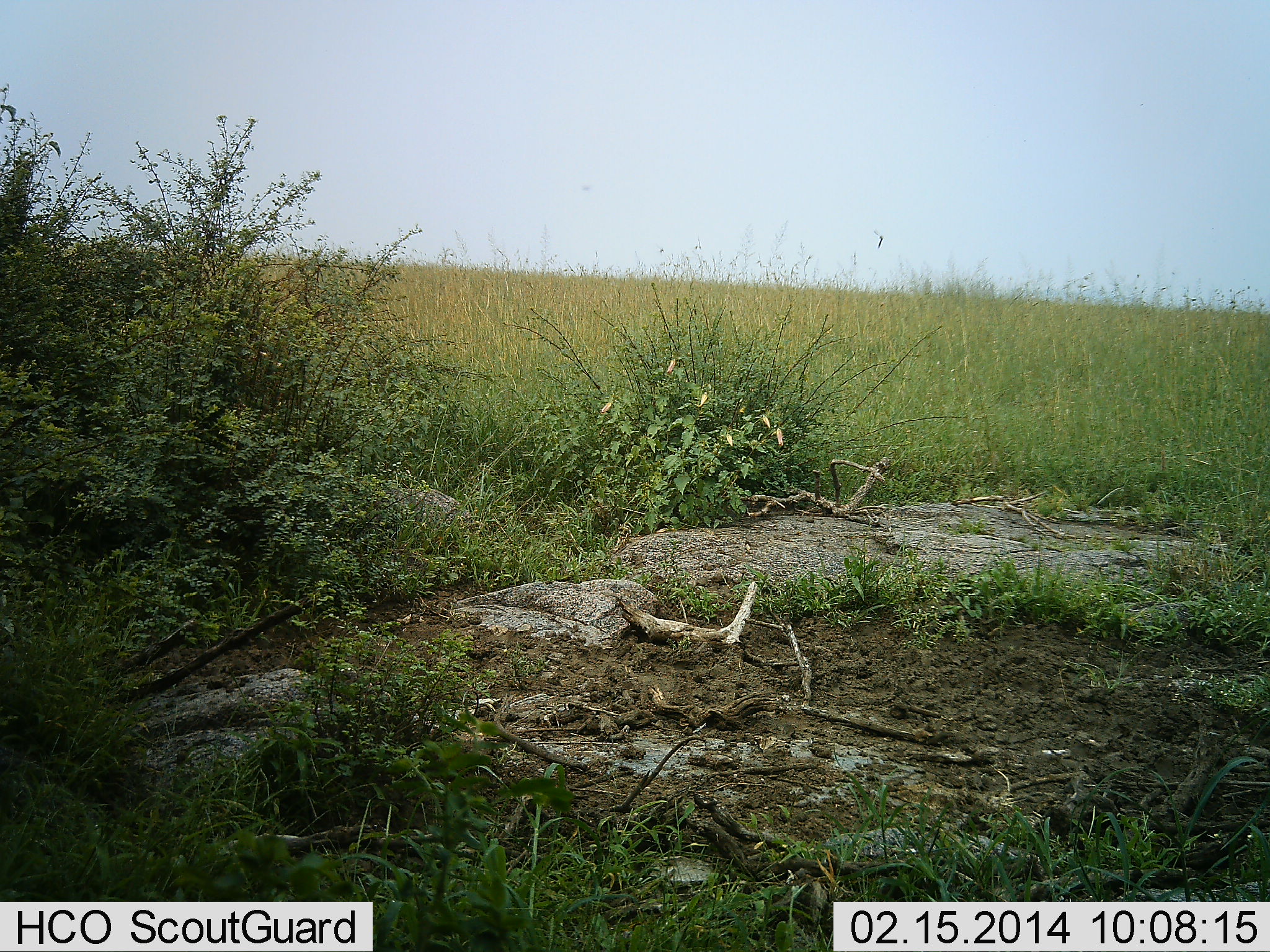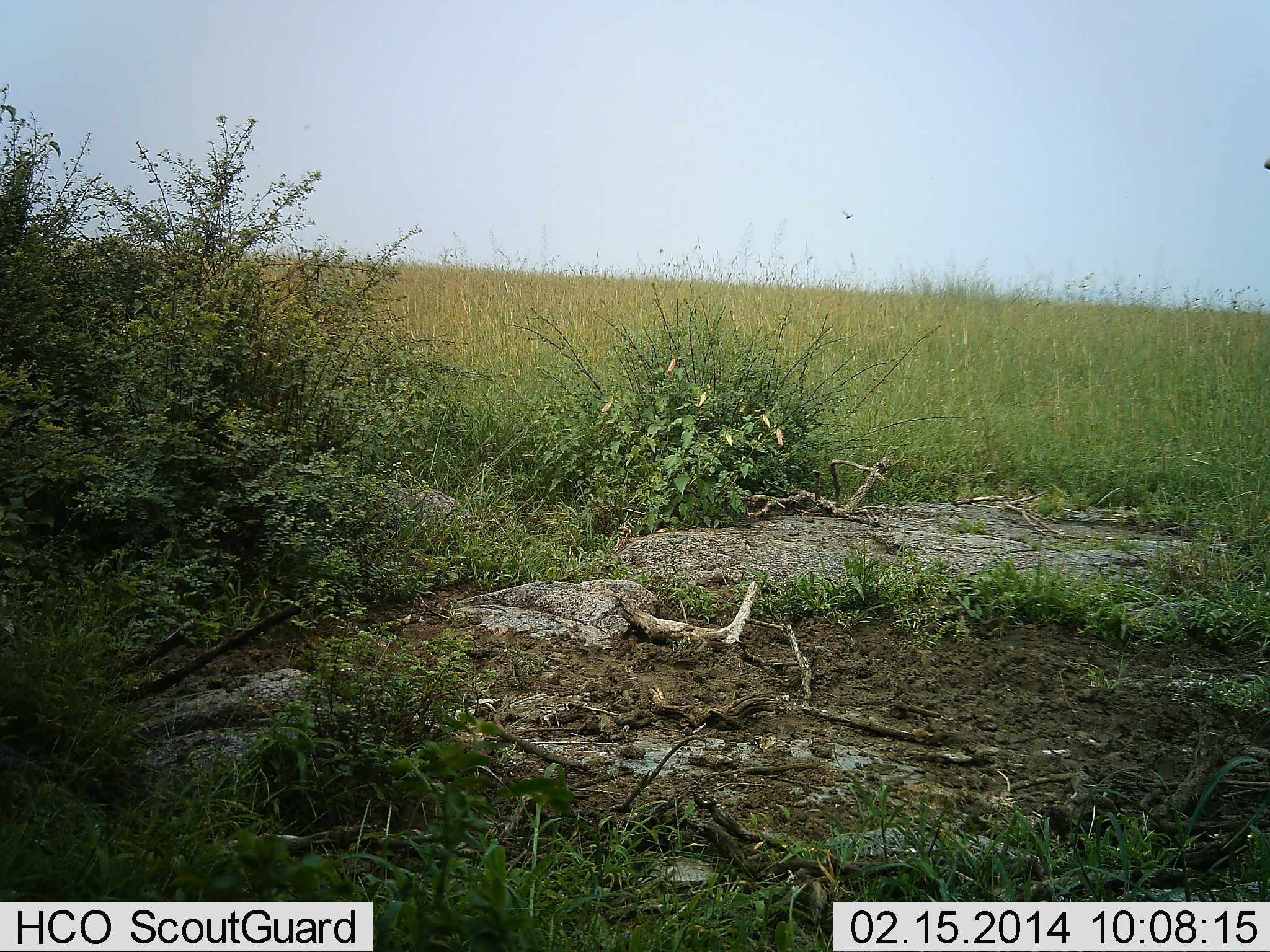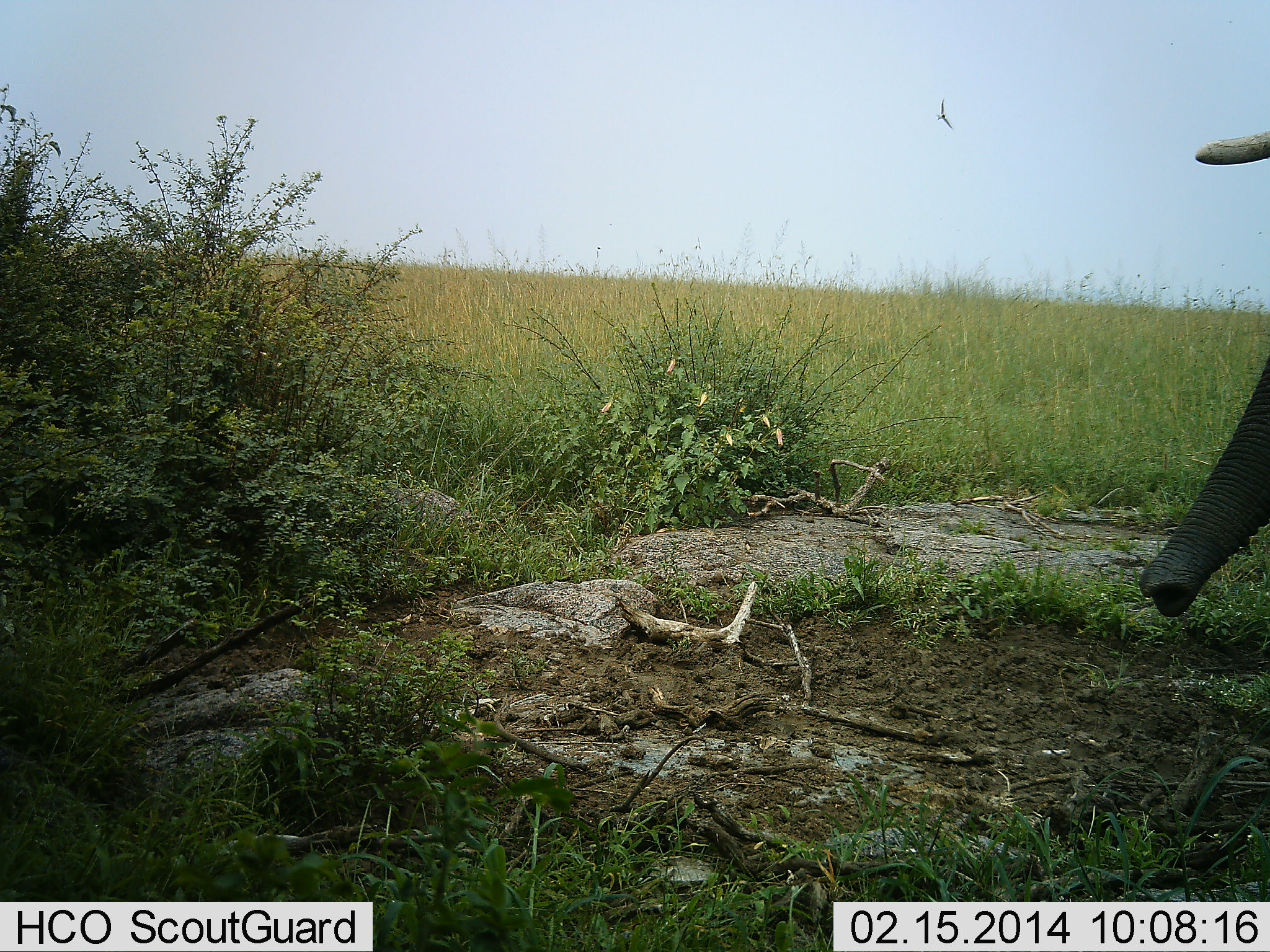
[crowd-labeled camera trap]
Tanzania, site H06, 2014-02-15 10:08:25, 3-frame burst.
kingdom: Animalia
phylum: Chordata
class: Mammalia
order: Proboscidea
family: Elephantidae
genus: Loxodonta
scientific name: Loxodonta africana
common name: african bush elephant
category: elephant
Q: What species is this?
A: Elephant (african bush elephant) (Loxodonta africana).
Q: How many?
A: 1.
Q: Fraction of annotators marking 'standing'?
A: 20%.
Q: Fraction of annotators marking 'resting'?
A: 0%.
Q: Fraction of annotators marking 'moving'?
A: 80%.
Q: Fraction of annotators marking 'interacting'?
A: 0%.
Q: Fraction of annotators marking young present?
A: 0%.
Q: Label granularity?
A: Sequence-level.